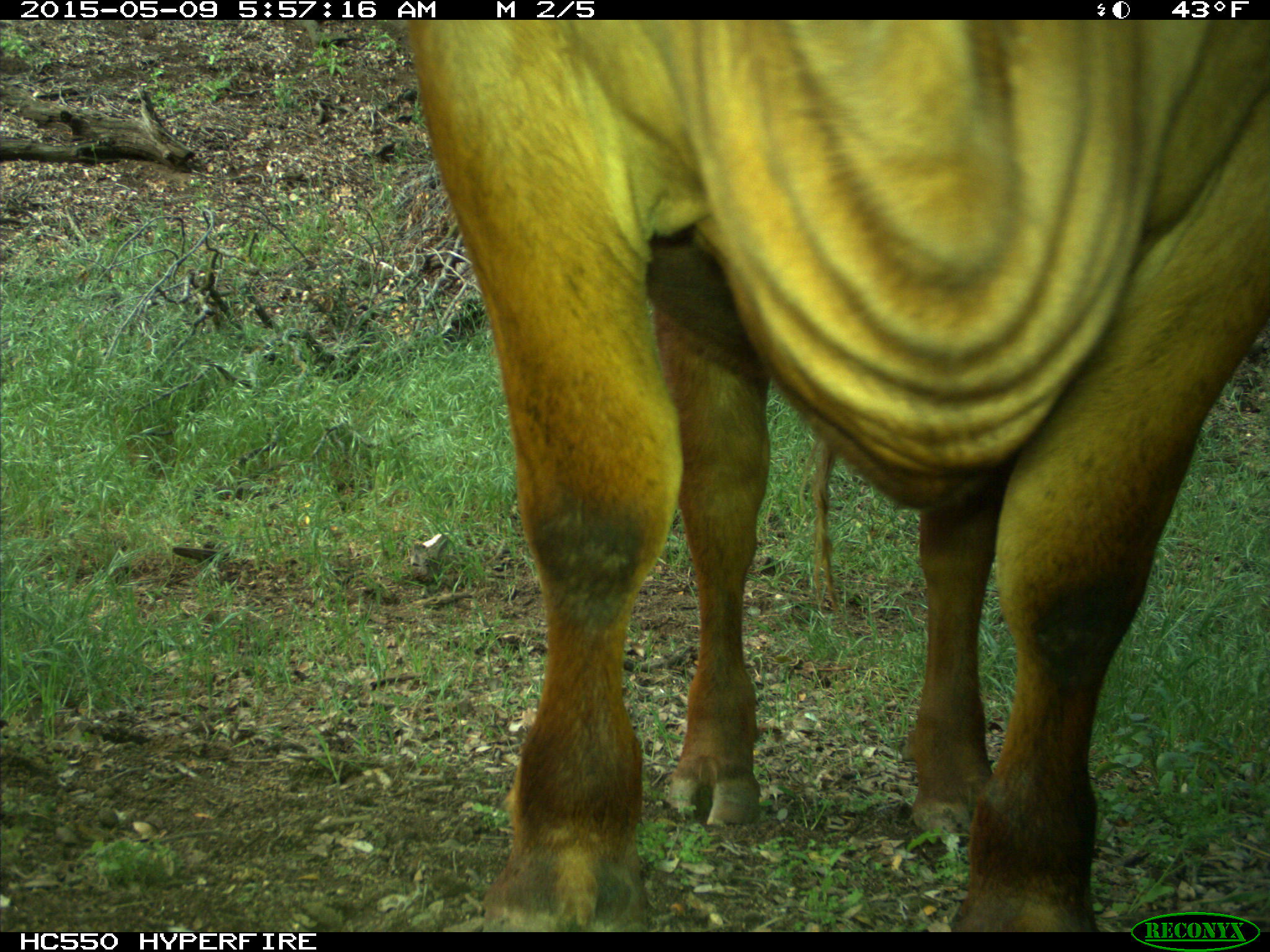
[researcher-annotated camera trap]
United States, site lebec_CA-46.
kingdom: Animalia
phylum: Chordata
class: Mammalia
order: Artiodactyla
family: Bovidae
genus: Bos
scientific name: Bos taurus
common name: domestic cow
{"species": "Bos taurus (domestic cow)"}